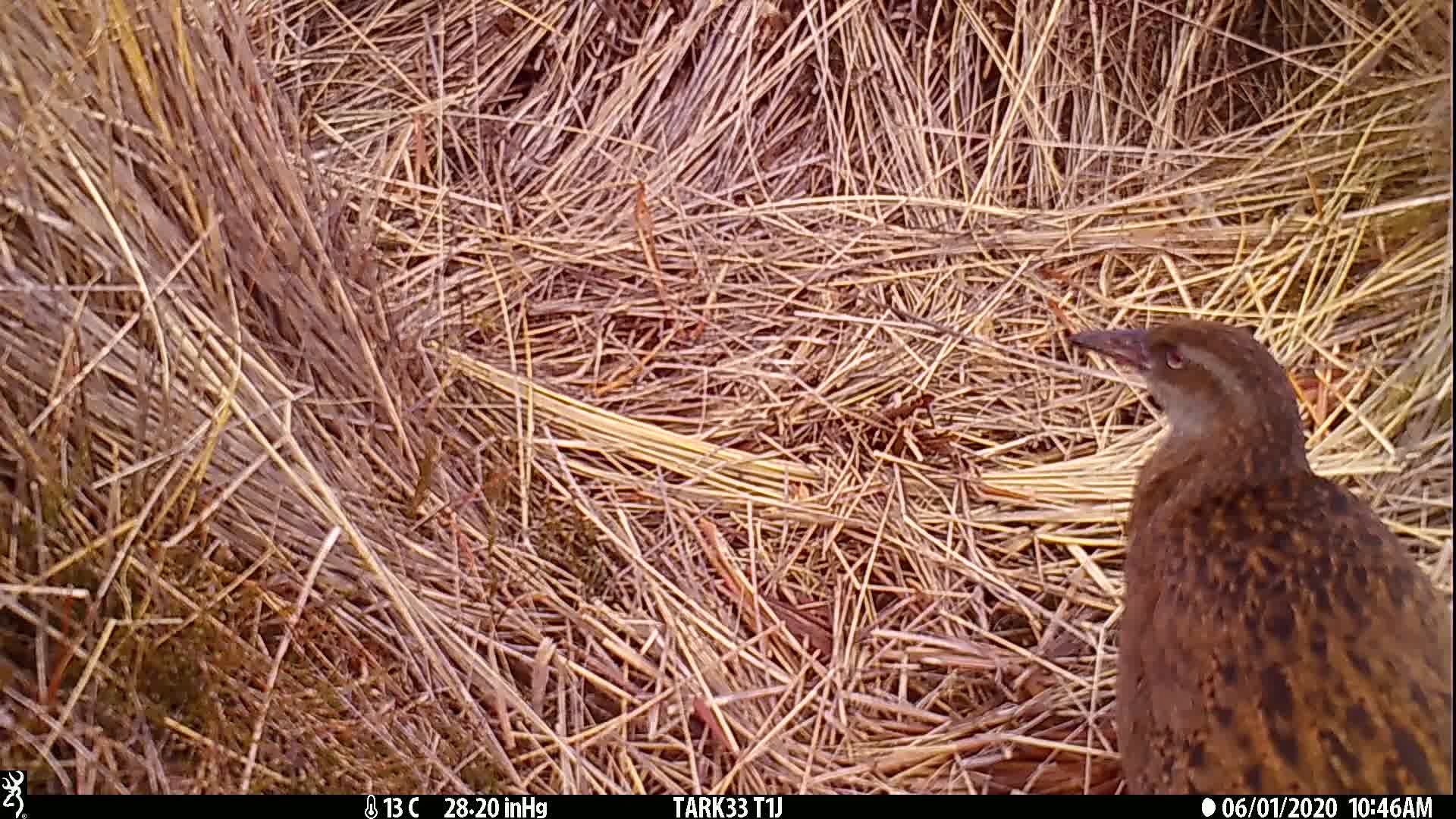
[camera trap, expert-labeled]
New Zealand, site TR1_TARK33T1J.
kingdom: Animalia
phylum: Chordata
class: Aves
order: Gruiformes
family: Rallidae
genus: Gallirallus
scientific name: Gallirallus australis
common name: weka